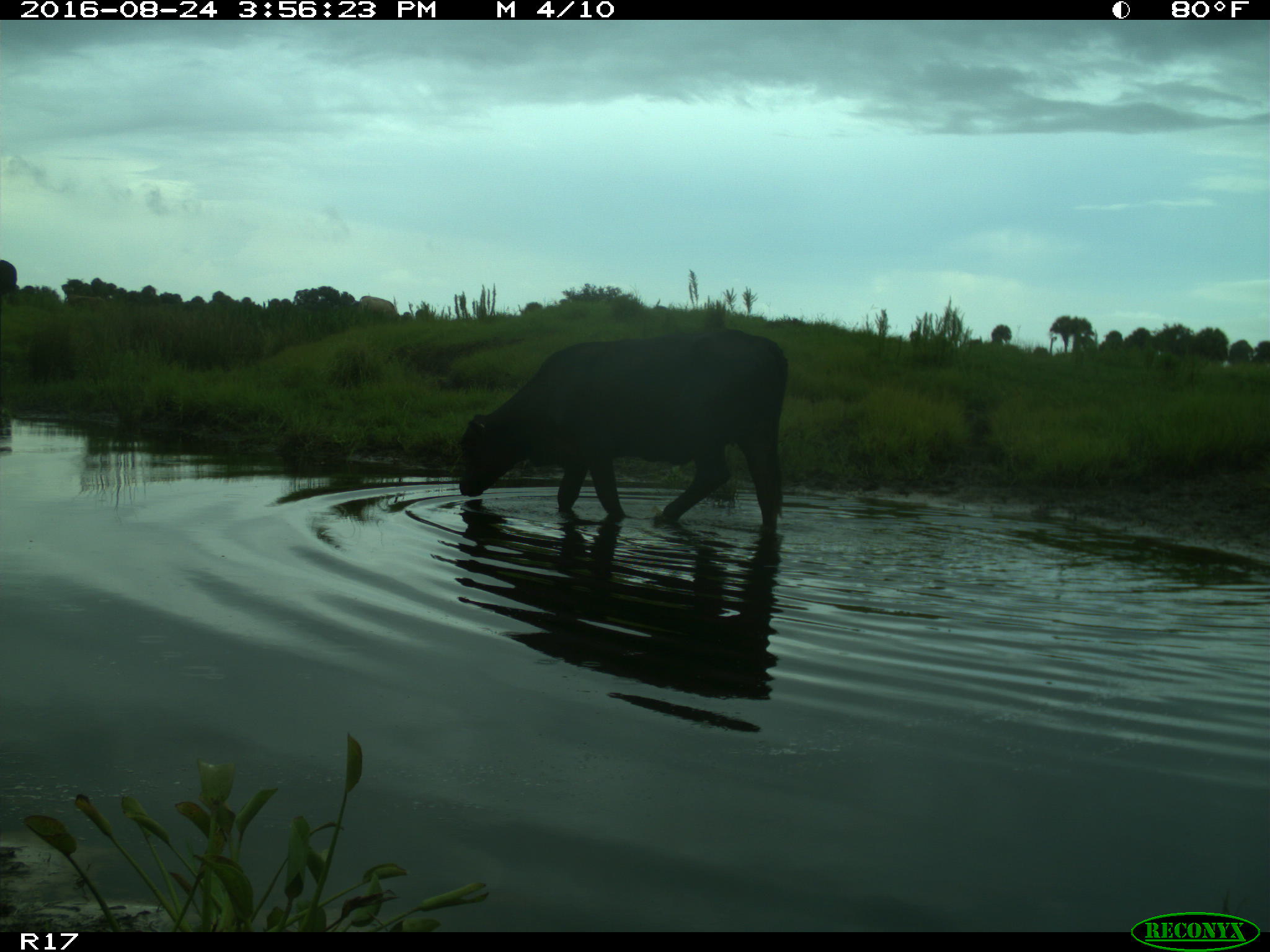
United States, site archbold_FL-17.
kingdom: Animalia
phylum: Chordata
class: Mammalia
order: Artiodactyla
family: Bovidae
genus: Bos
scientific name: Bos taurus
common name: domestic cow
Bos taurus (domestic cow).